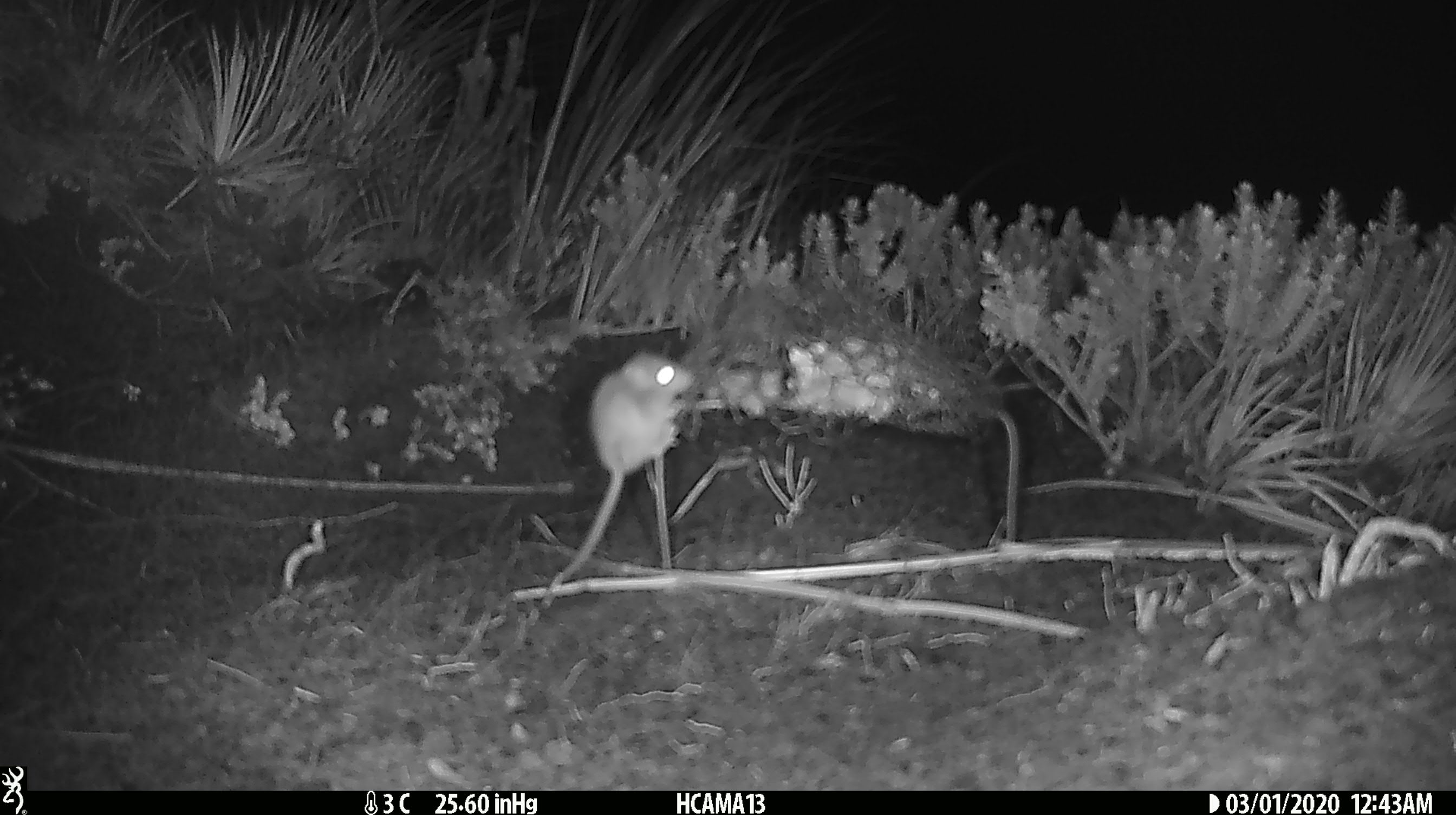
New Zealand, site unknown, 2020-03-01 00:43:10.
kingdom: Animalia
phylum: Chordata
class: Mammalia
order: Rodentia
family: Muridae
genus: Mus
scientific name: Mus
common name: mouse